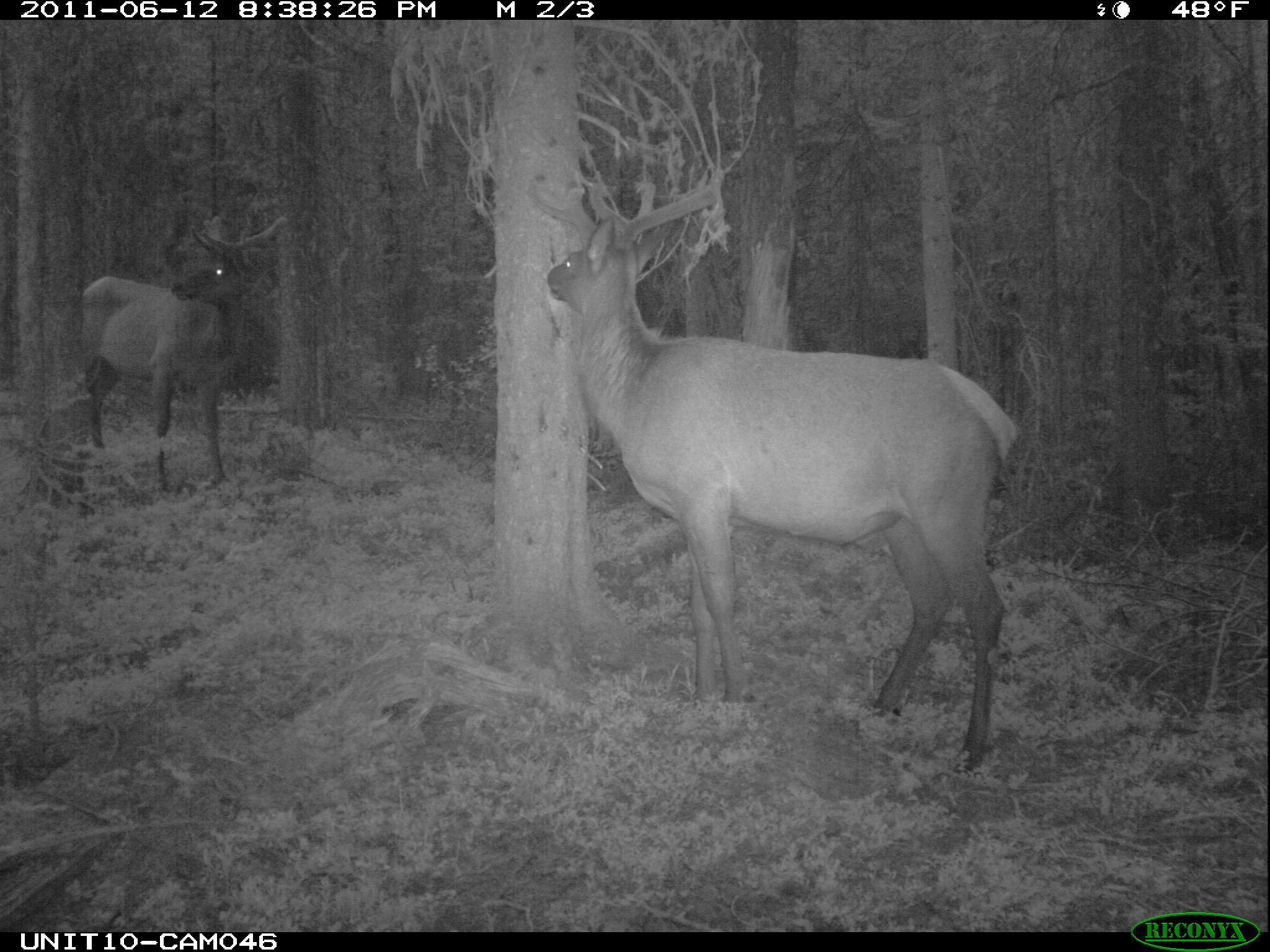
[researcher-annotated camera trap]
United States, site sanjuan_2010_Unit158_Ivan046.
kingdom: Animalia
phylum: Chordata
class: Mammalia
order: Artiodactyla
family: Cervidae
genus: Cervus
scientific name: Cervus elaphus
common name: red deer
Cervus elaphus (red deer).